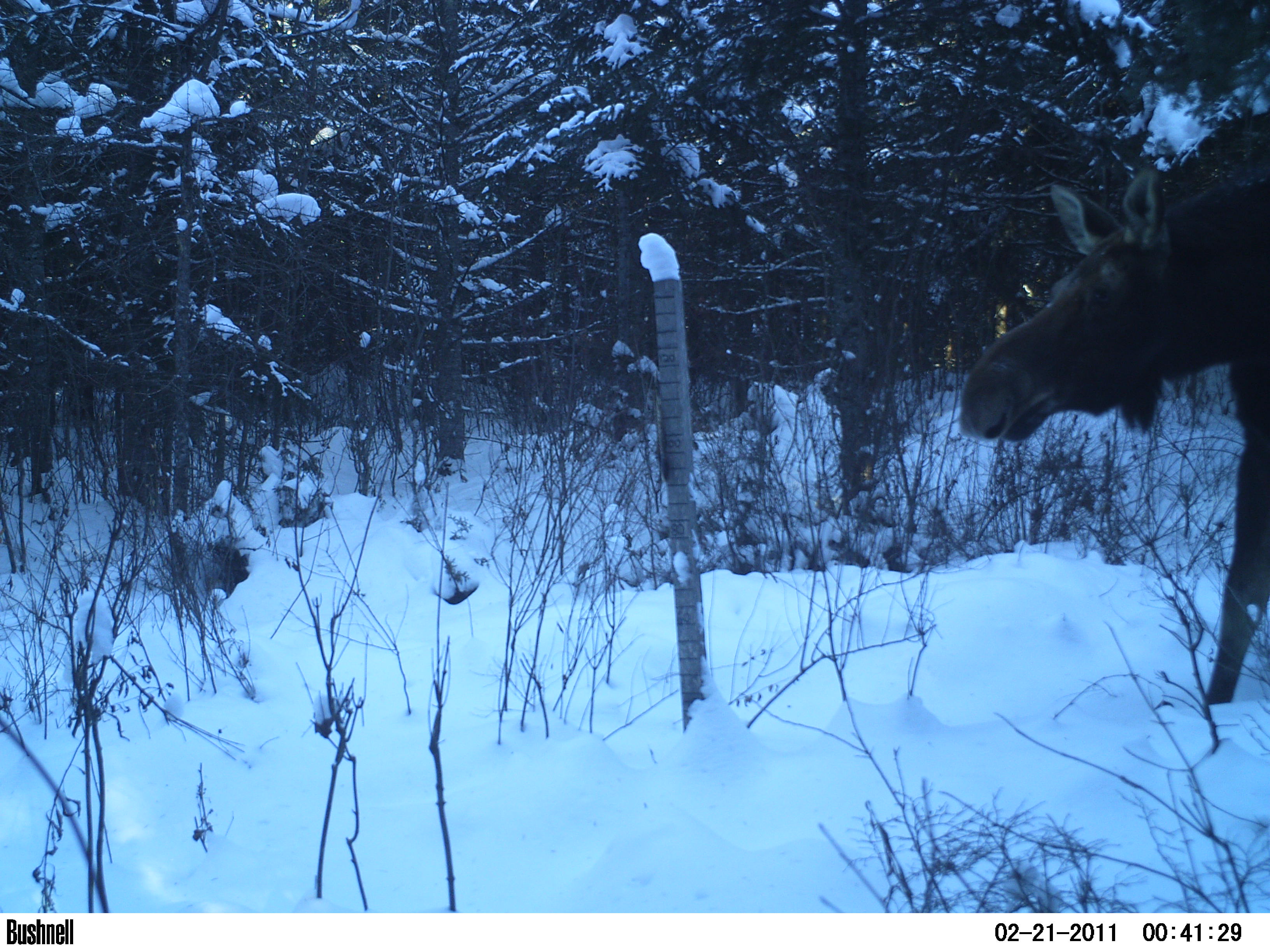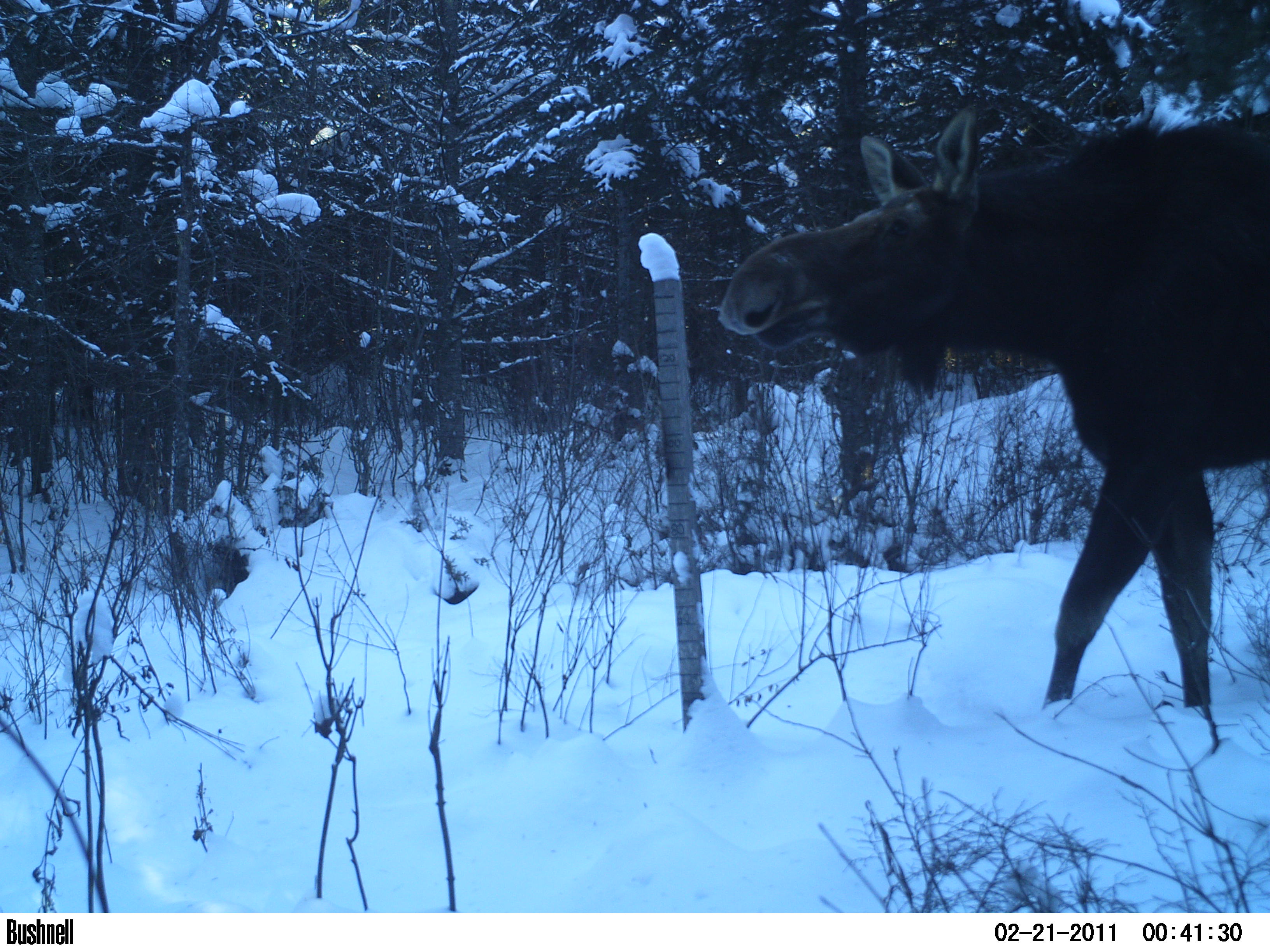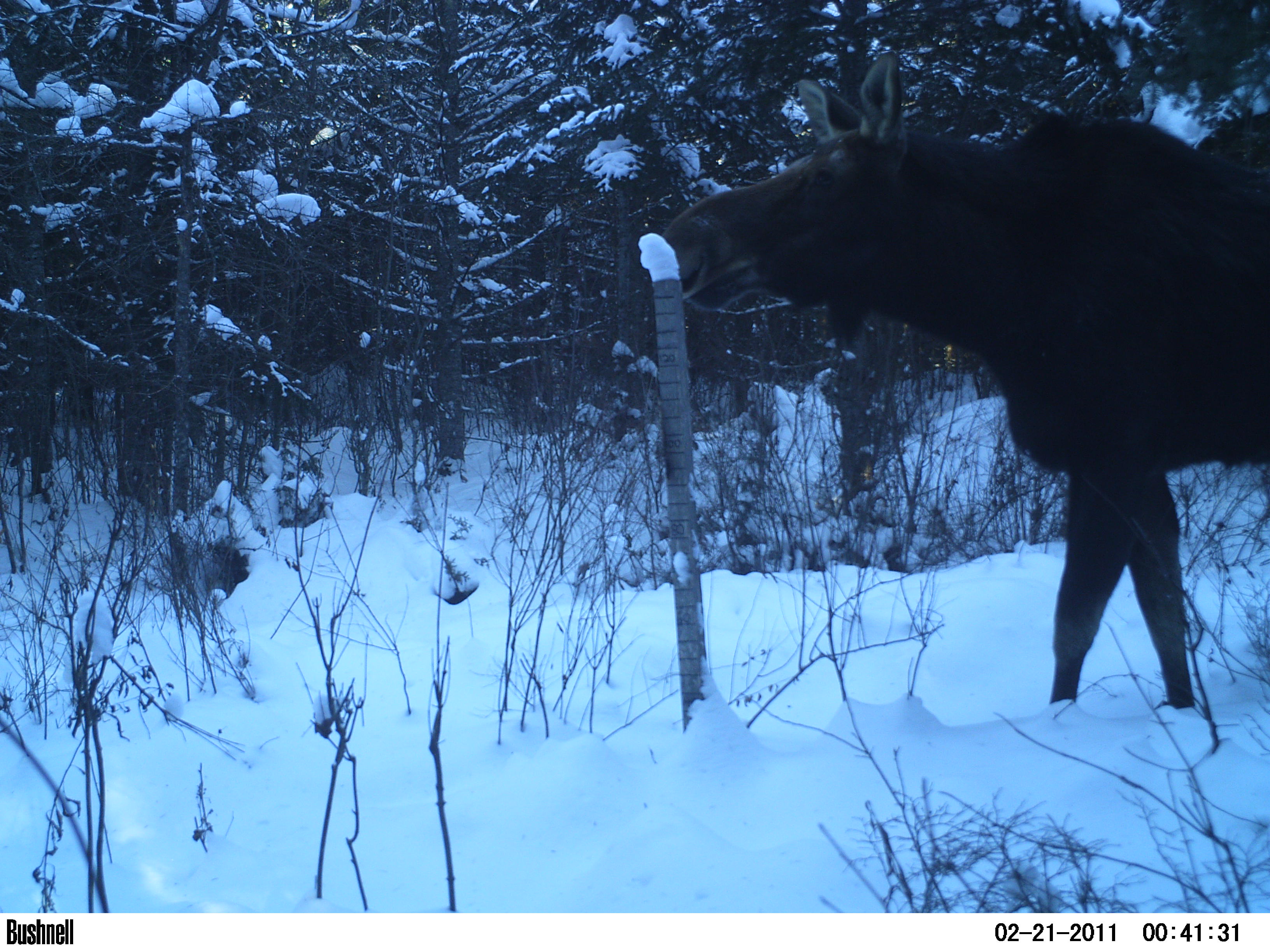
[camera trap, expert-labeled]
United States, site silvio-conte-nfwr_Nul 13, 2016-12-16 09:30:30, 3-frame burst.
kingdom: Animalia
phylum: Chordata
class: Mammalia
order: Artiodactyla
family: Cervidae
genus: Alces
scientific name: Alces alces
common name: moose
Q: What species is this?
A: Moose (Alces alces).